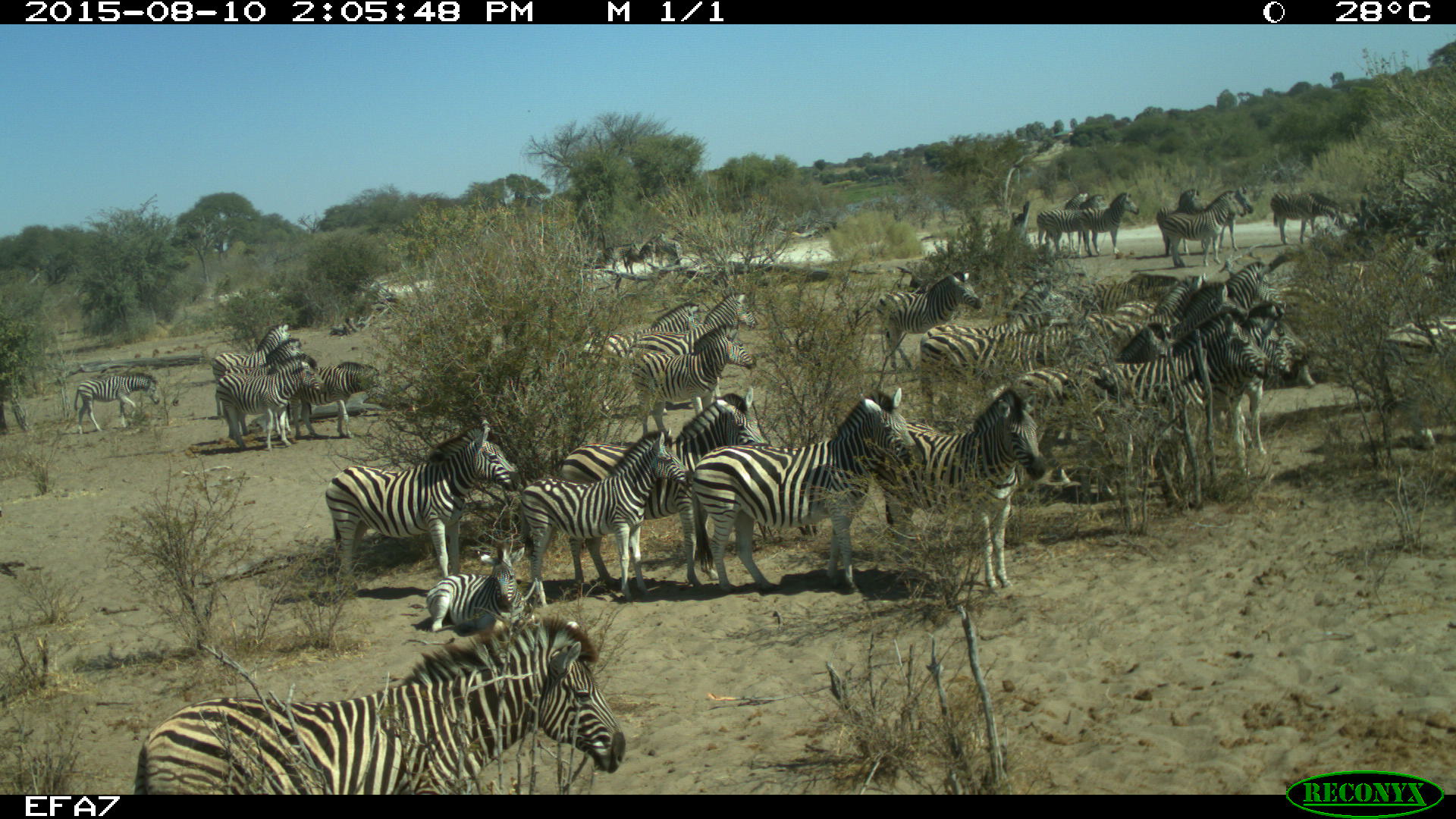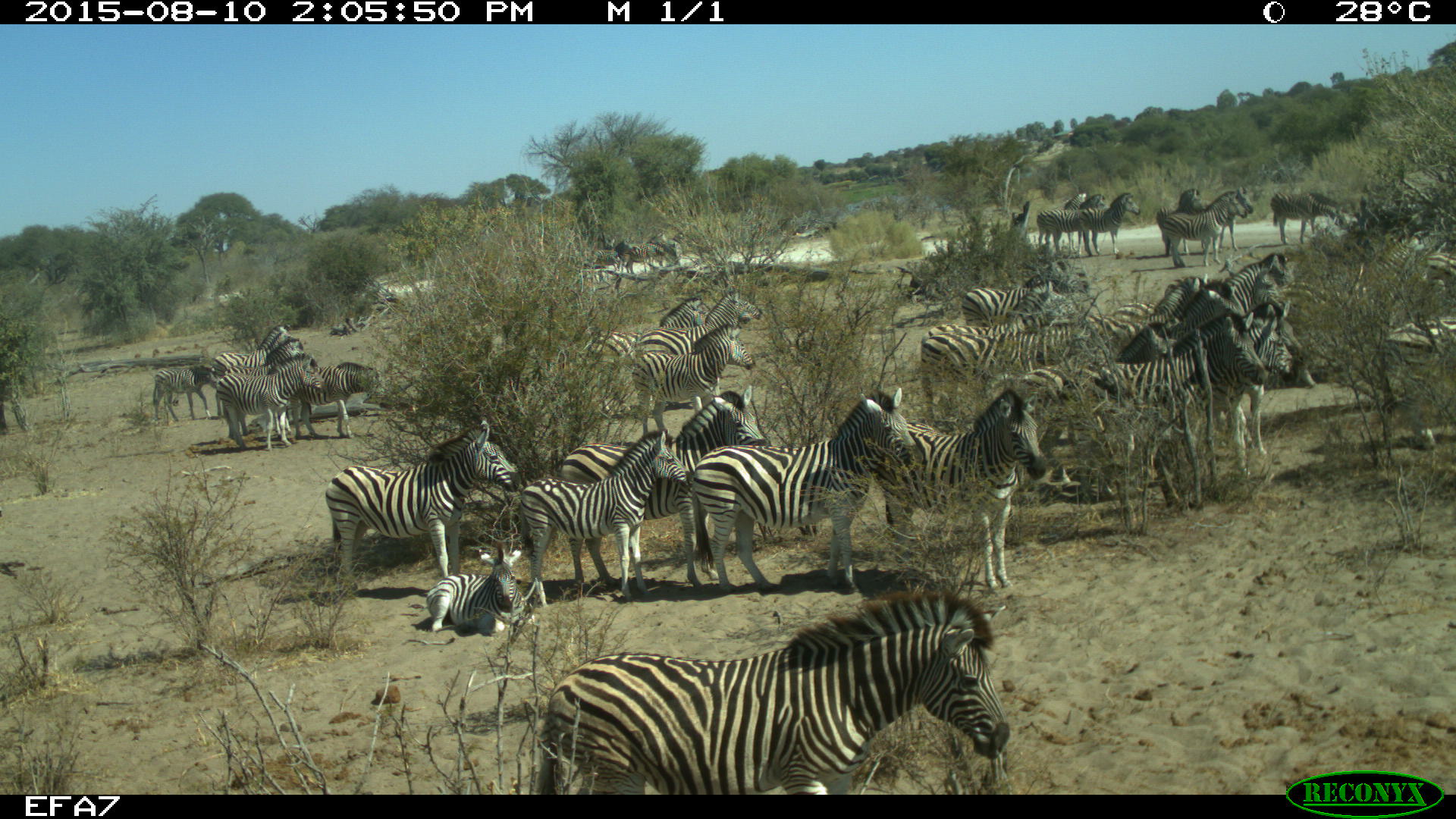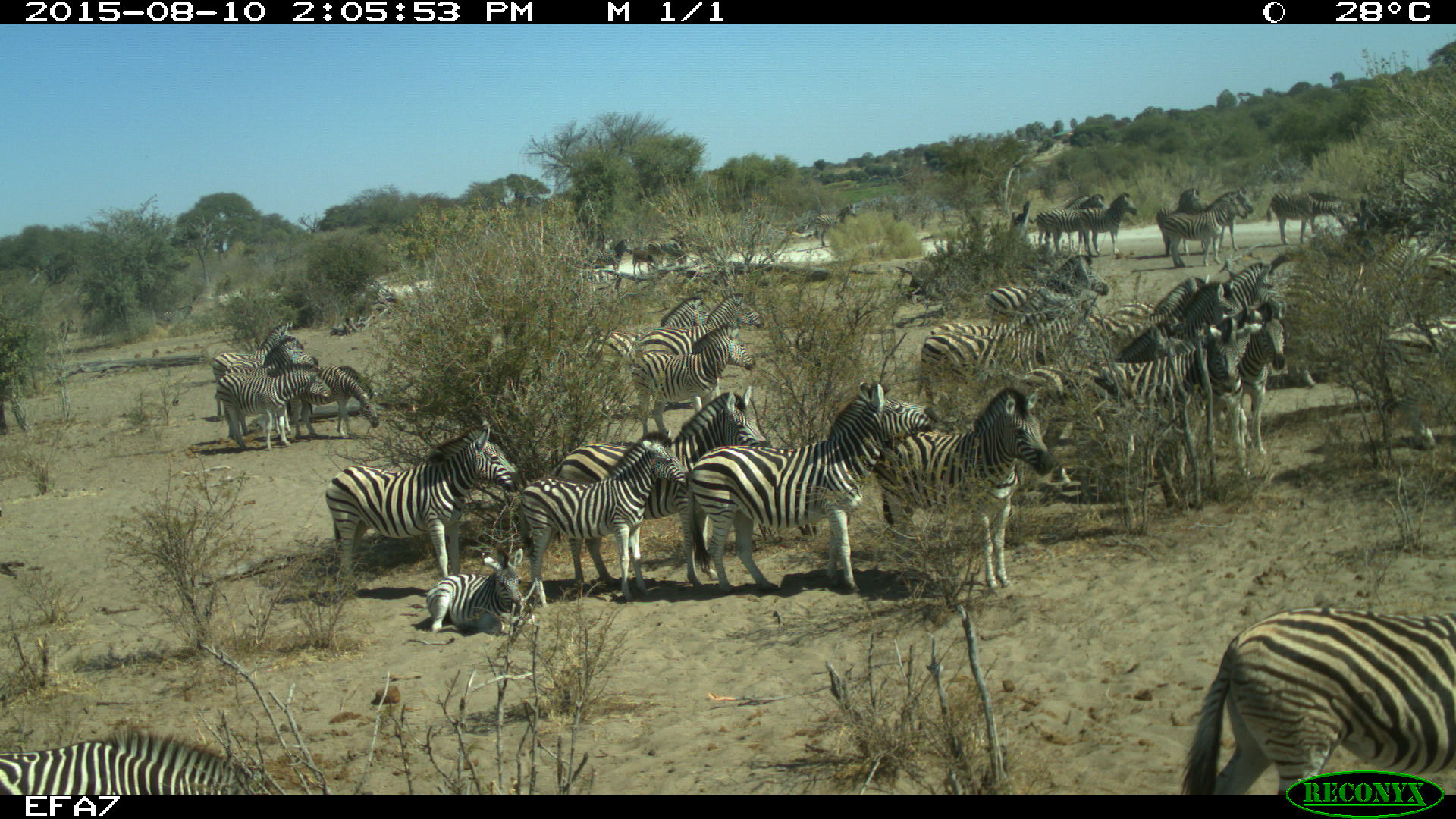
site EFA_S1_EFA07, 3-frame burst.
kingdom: Animalia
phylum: Chordata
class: Mammalia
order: Perissodactyla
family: Equidae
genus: Equus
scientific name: Equus quagga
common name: plains zebra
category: zebraplains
Zebraplains (plains zebra) (Equus quagga), count 11-50. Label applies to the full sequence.